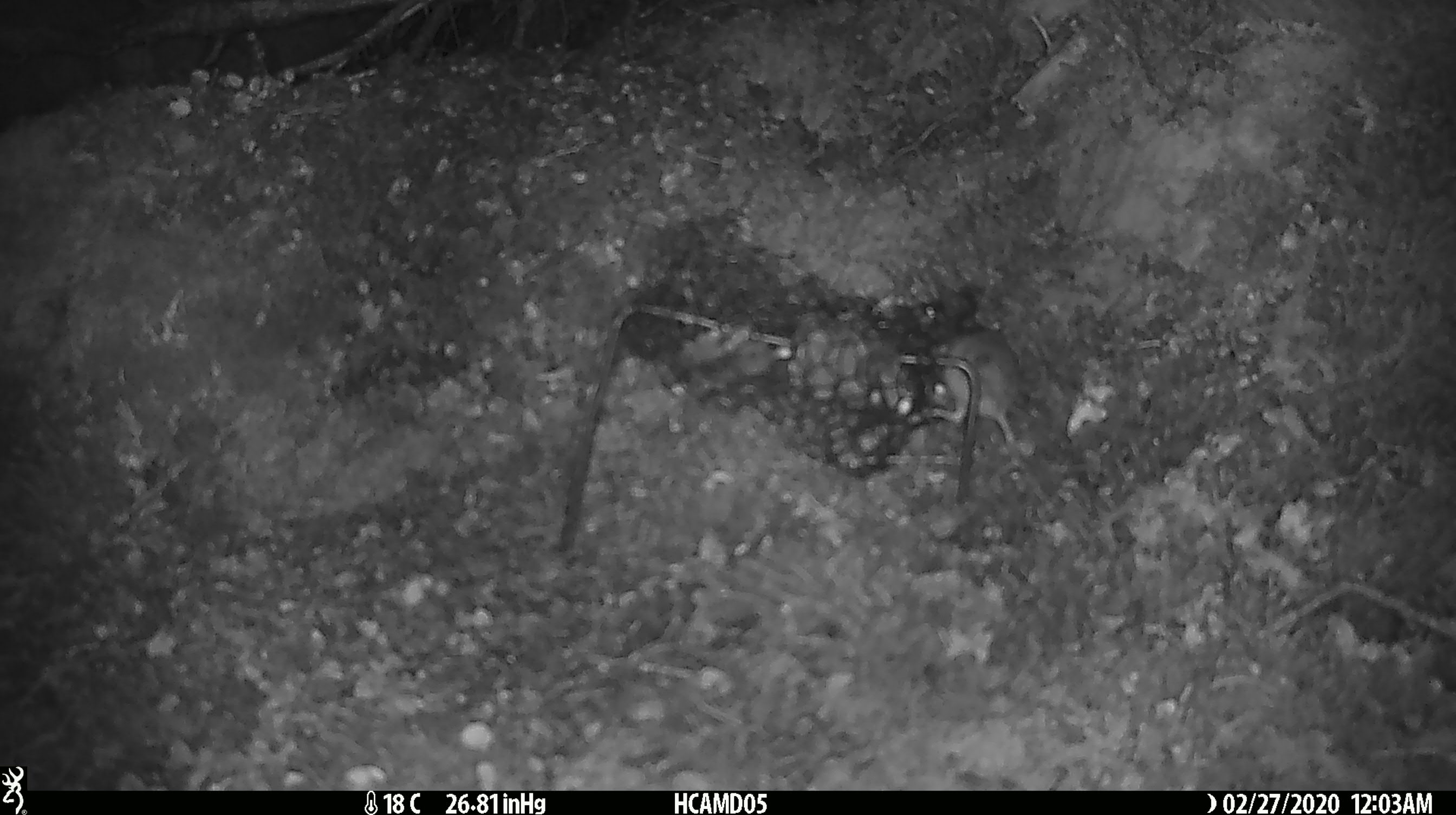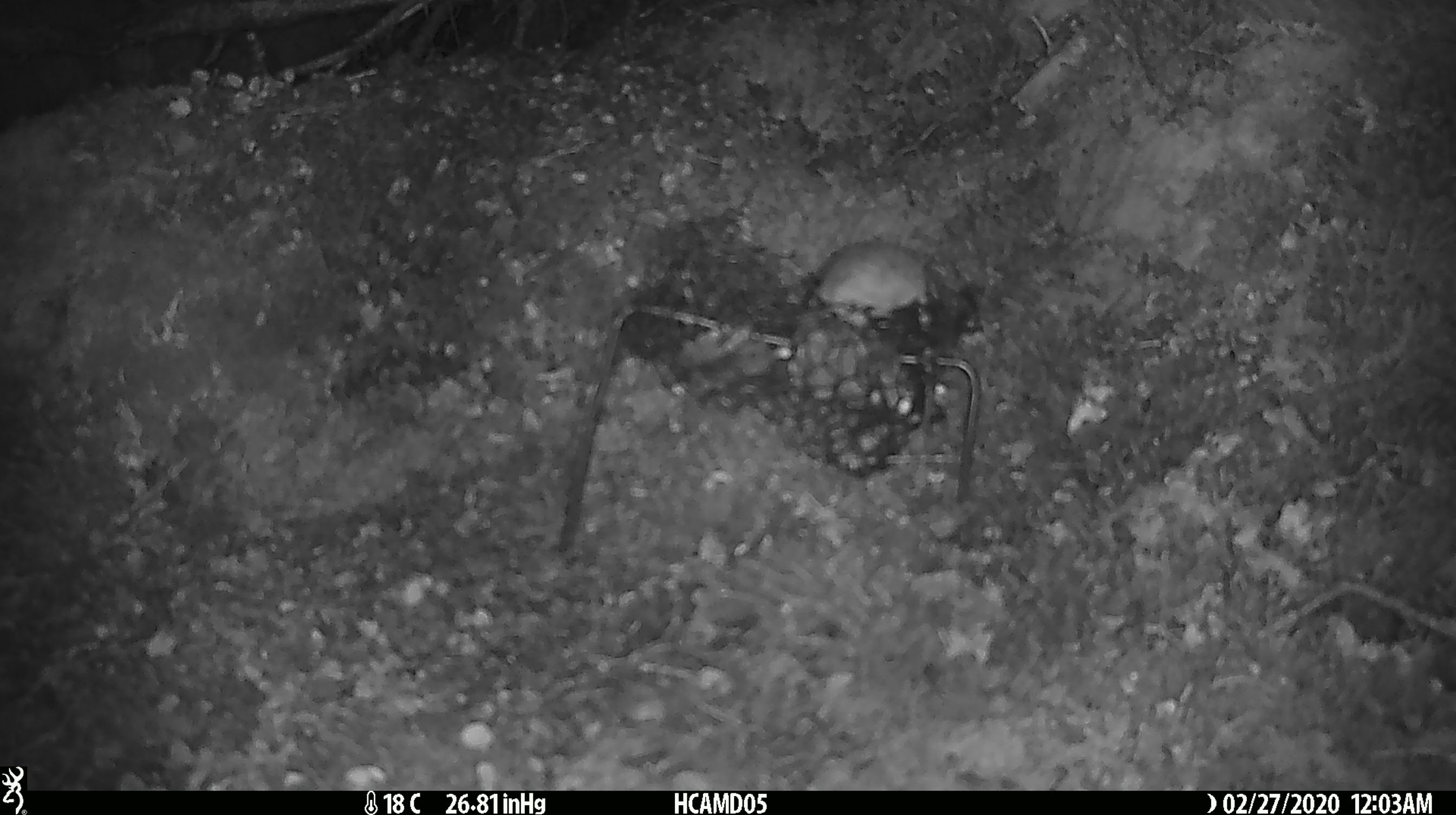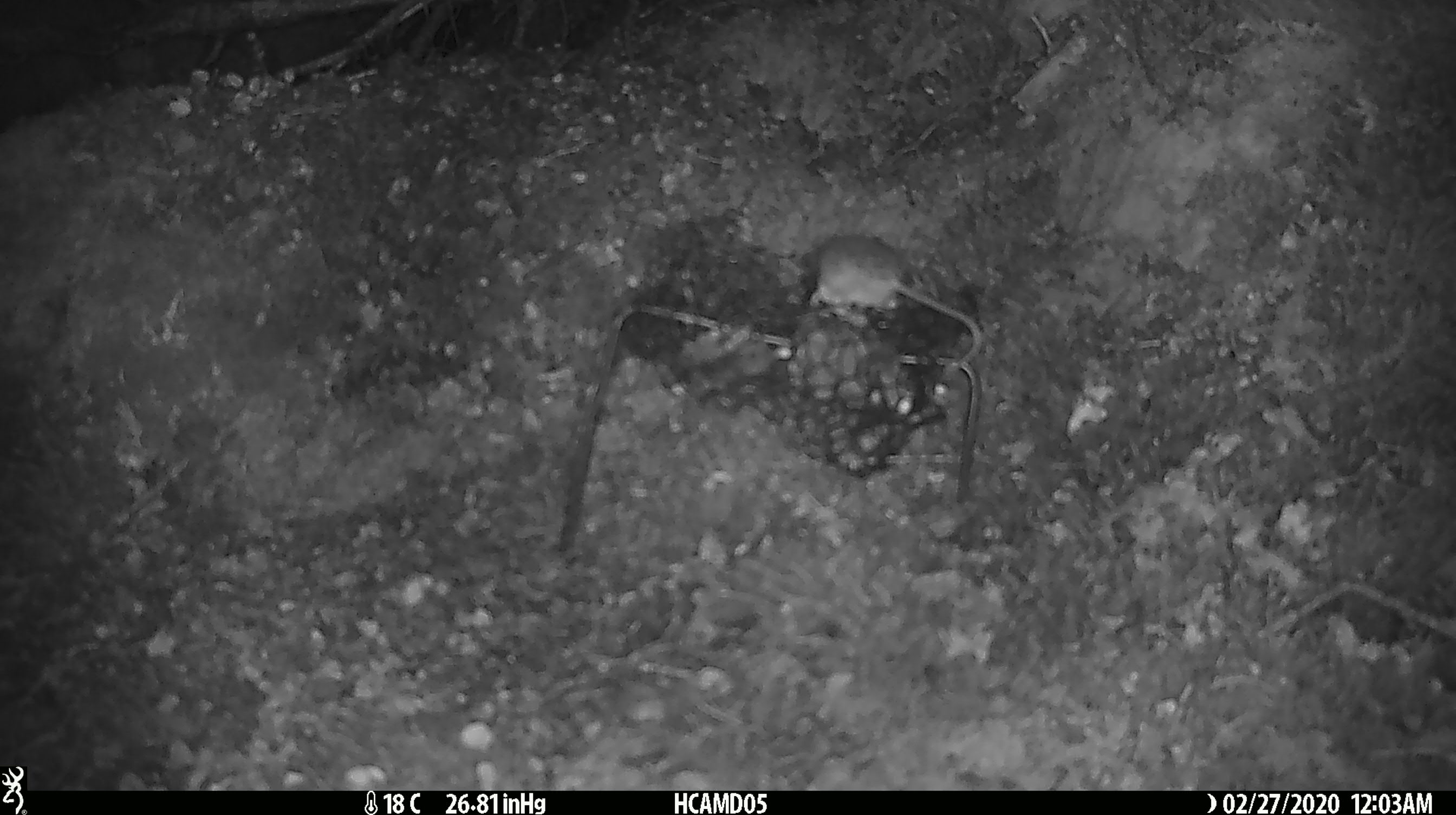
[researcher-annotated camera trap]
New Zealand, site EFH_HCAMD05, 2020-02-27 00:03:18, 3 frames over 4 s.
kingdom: Animalia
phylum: Chordata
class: Mammalia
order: Rodentia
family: Muridae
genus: Mus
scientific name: Mus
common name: mouse